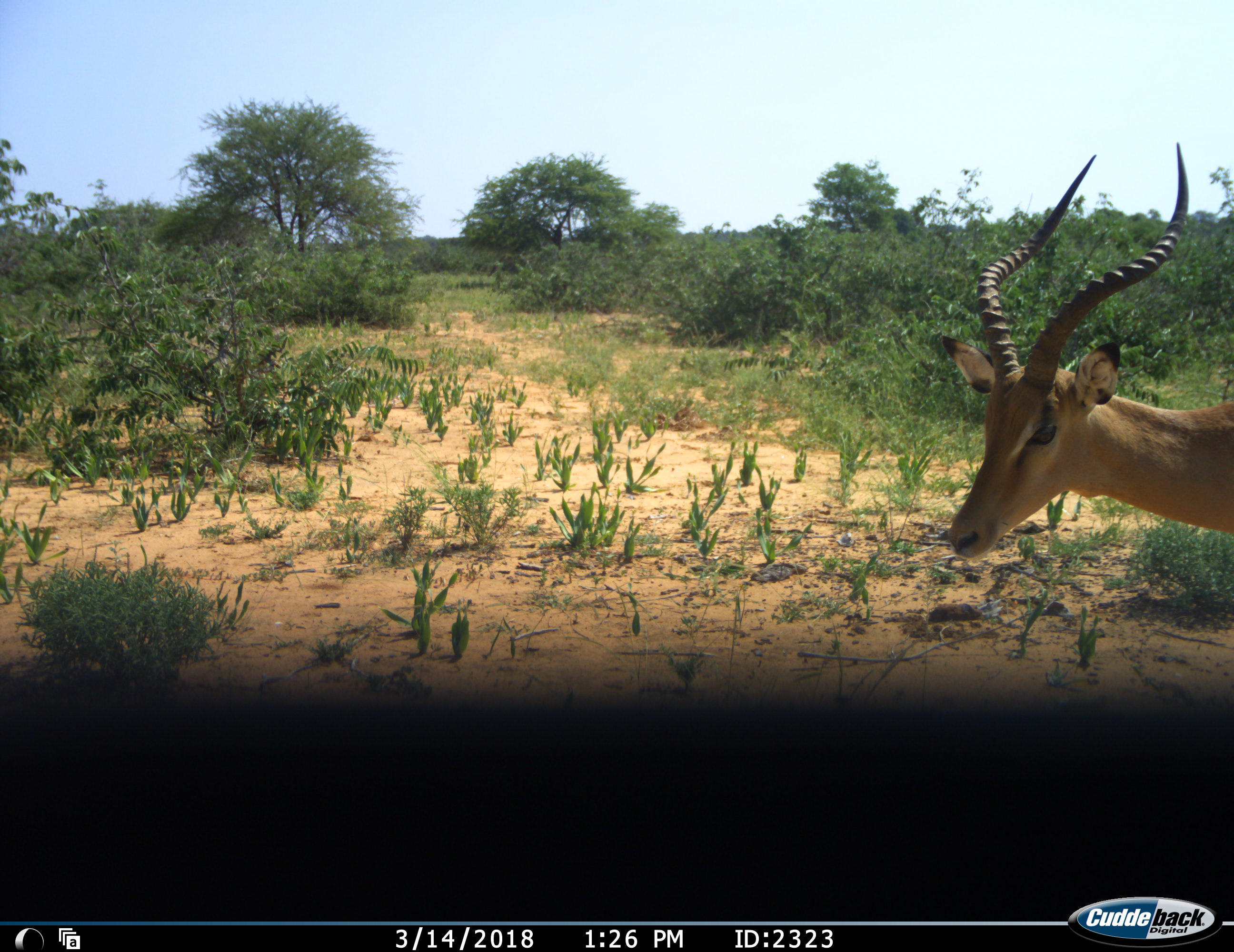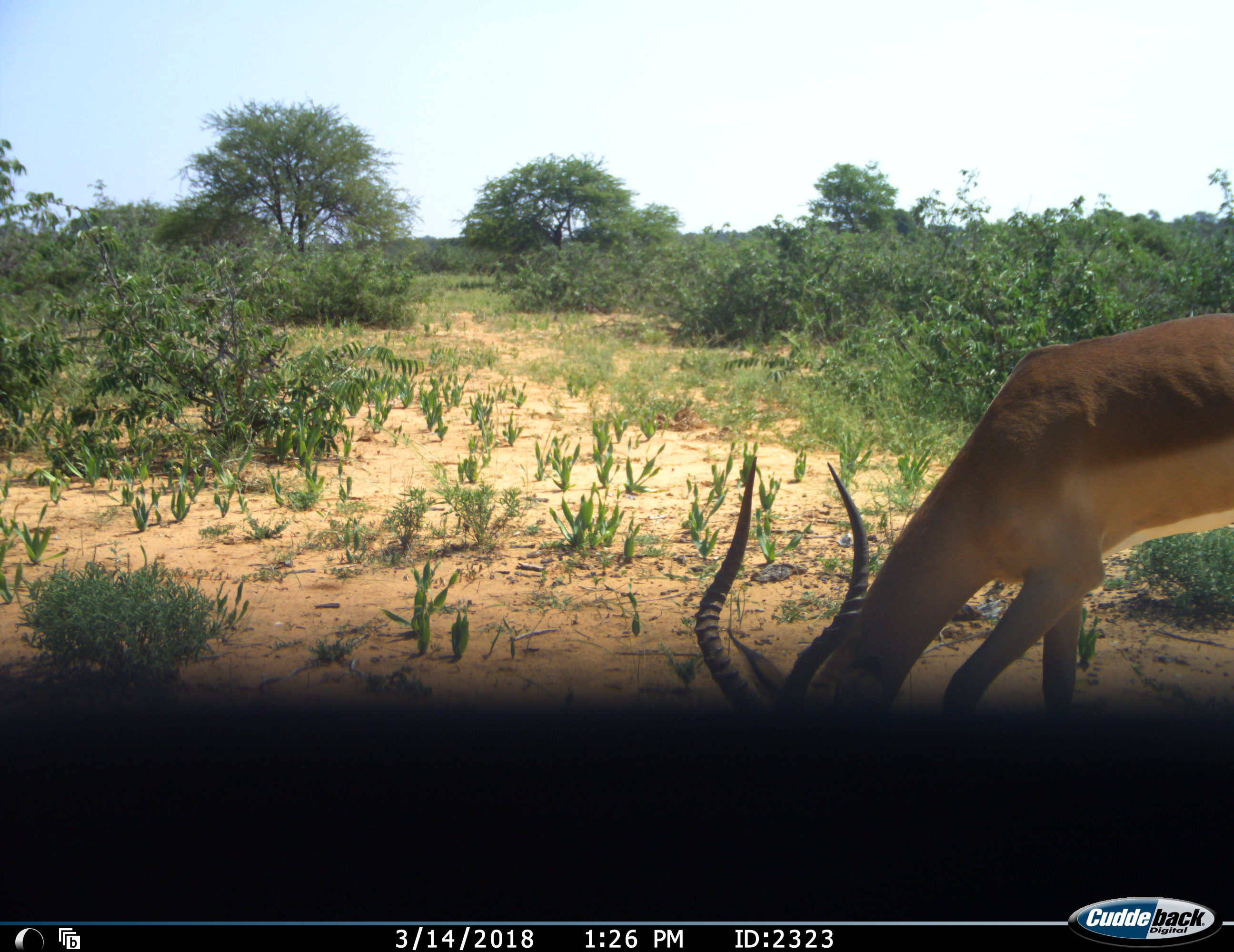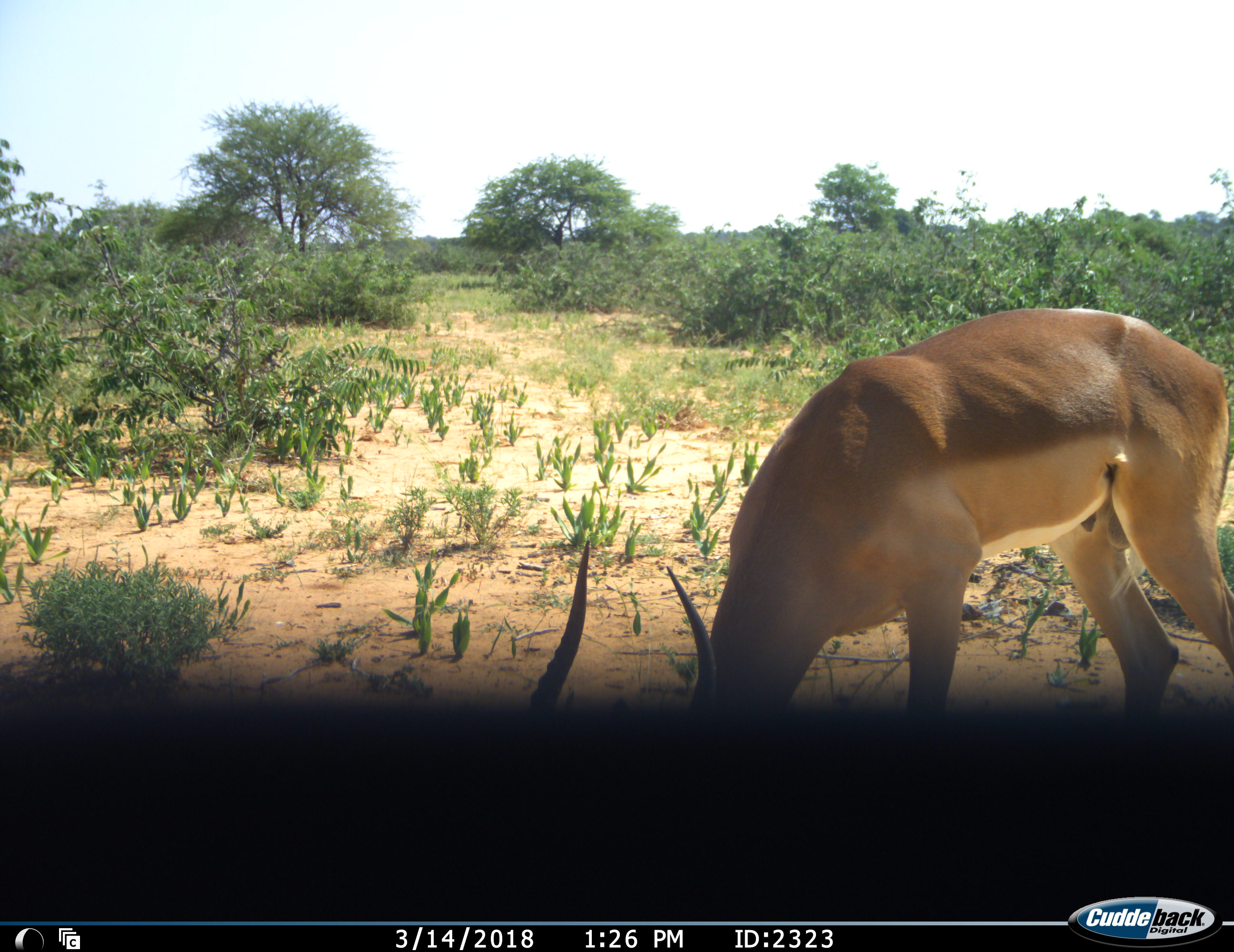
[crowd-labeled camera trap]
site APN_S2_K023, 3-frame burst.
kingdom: Animalia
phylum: Chordata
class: Mammalia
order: Artiodactyla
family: Bovidae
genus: Aepyceros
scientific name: Aepyceros melampus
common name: impala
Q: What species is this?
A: Impala (Aepyceros melampus).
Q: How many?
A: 1.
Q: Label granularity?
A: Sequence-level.